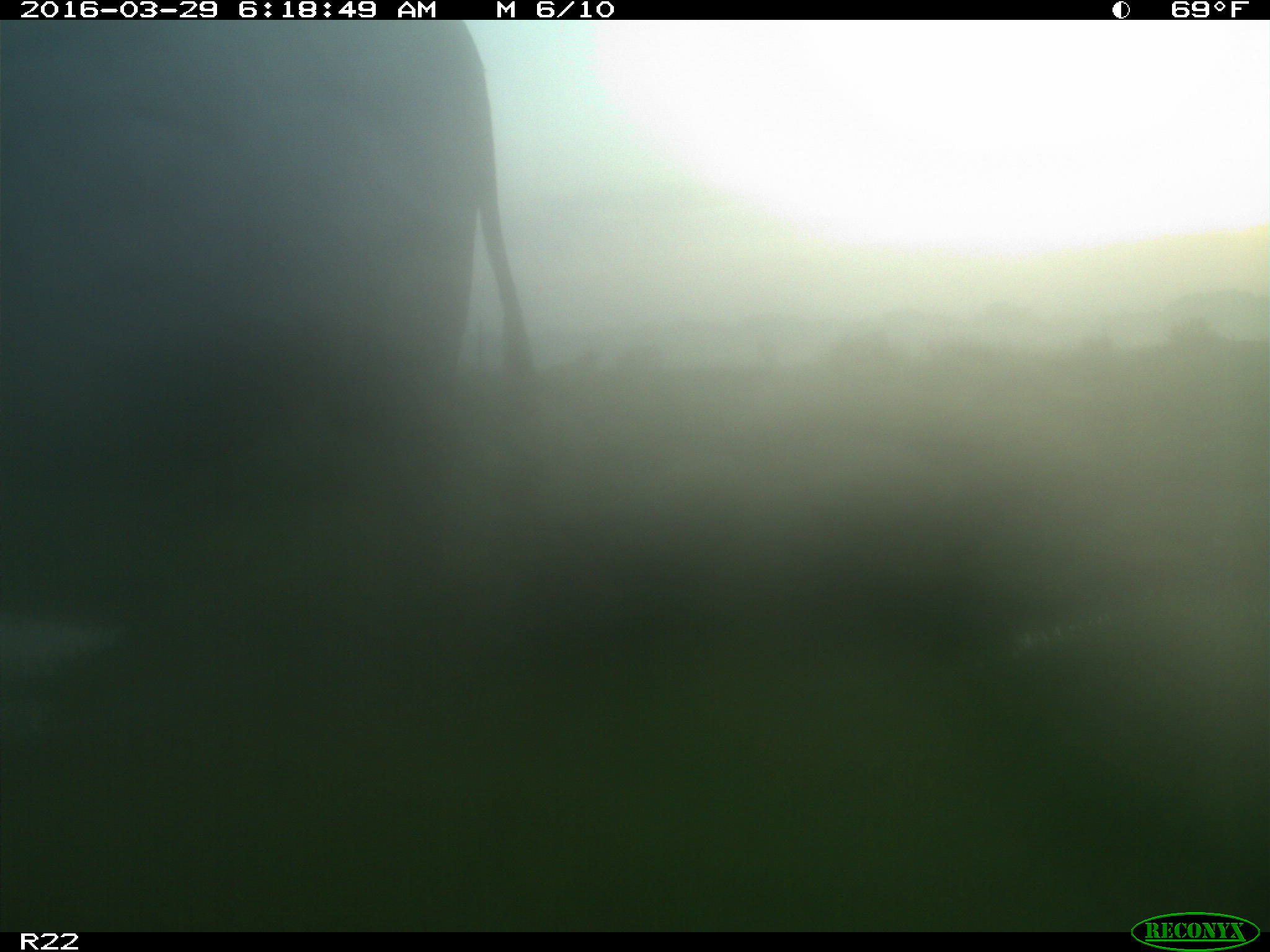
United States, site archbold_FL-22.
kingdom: Animalia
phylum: Chordata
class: Mammalia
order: Artiodactyla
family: Bovidae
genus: Bos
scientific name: Bos taurus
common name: domestic cow